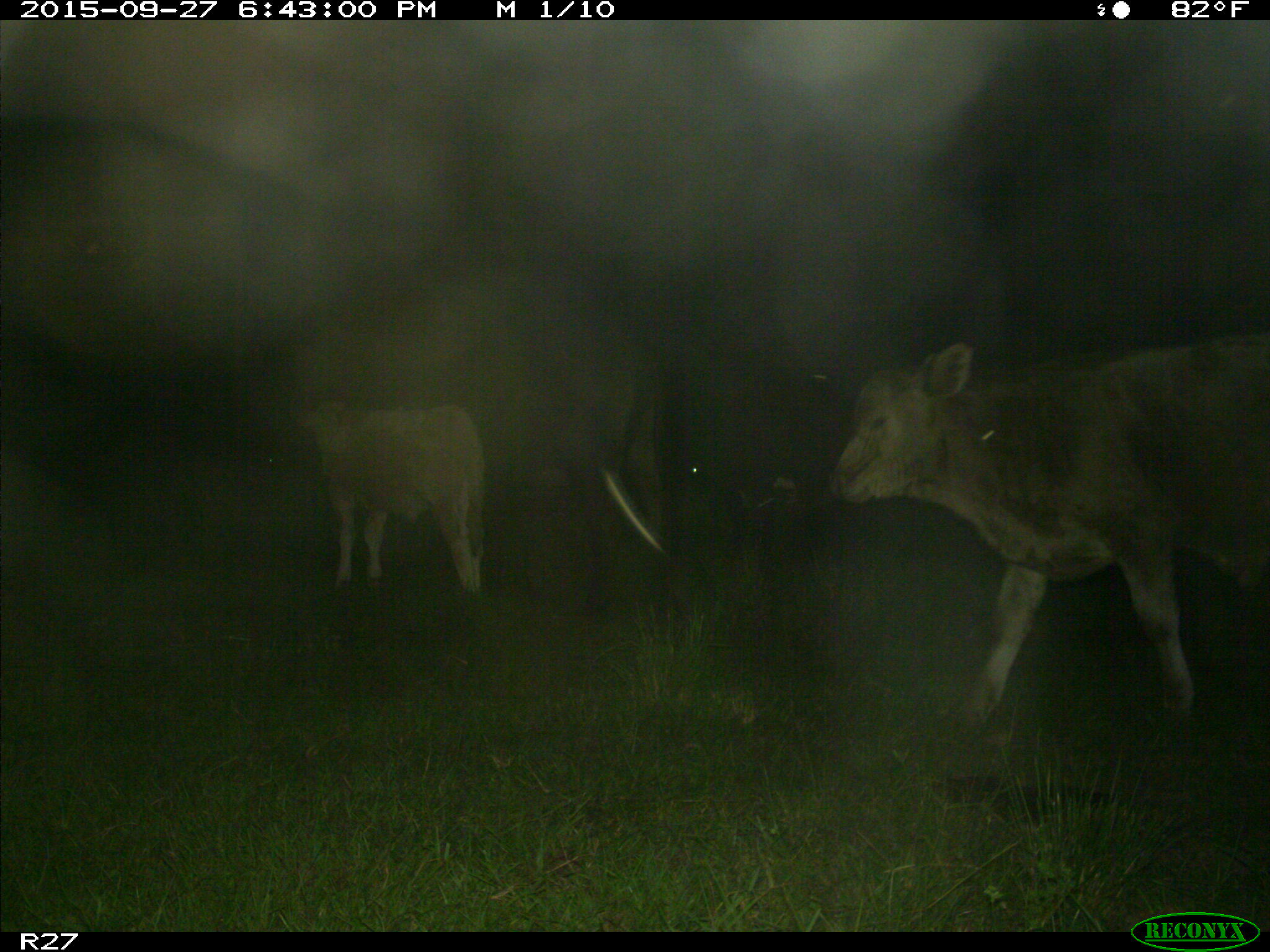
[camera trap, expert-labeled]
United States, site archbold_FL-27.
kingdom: Animalia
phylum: Chordata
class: Mammalia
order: Artiodactyla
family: Bovidae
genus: Bos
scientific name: Bos taurus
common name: domestic cow